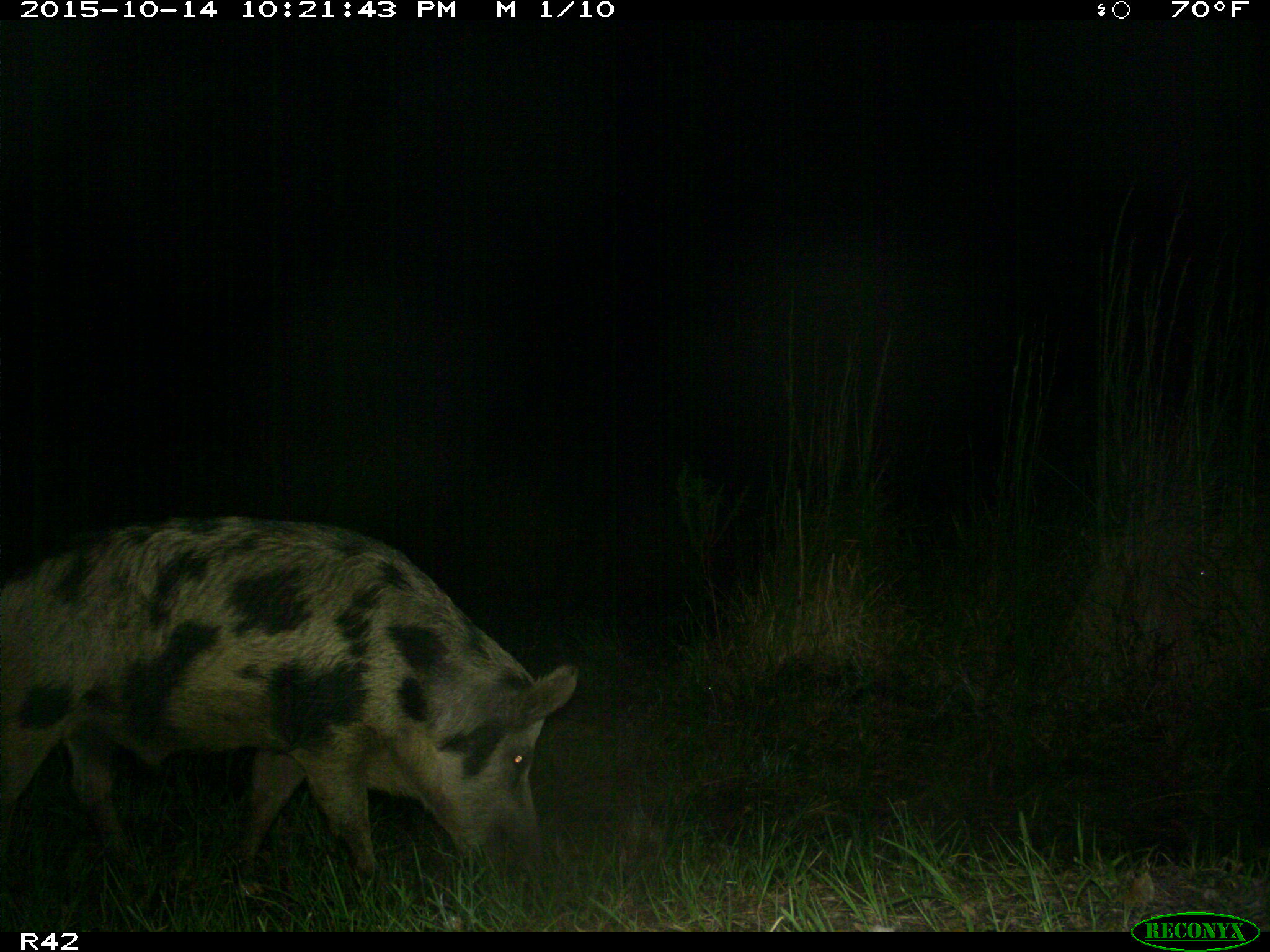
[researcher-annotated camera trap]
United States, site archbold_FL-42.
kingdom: Animalia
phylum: Chordata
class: Mammalia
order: Artiodactyla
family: Suidae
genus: Sus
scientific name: Sus scrofa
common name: wild boar